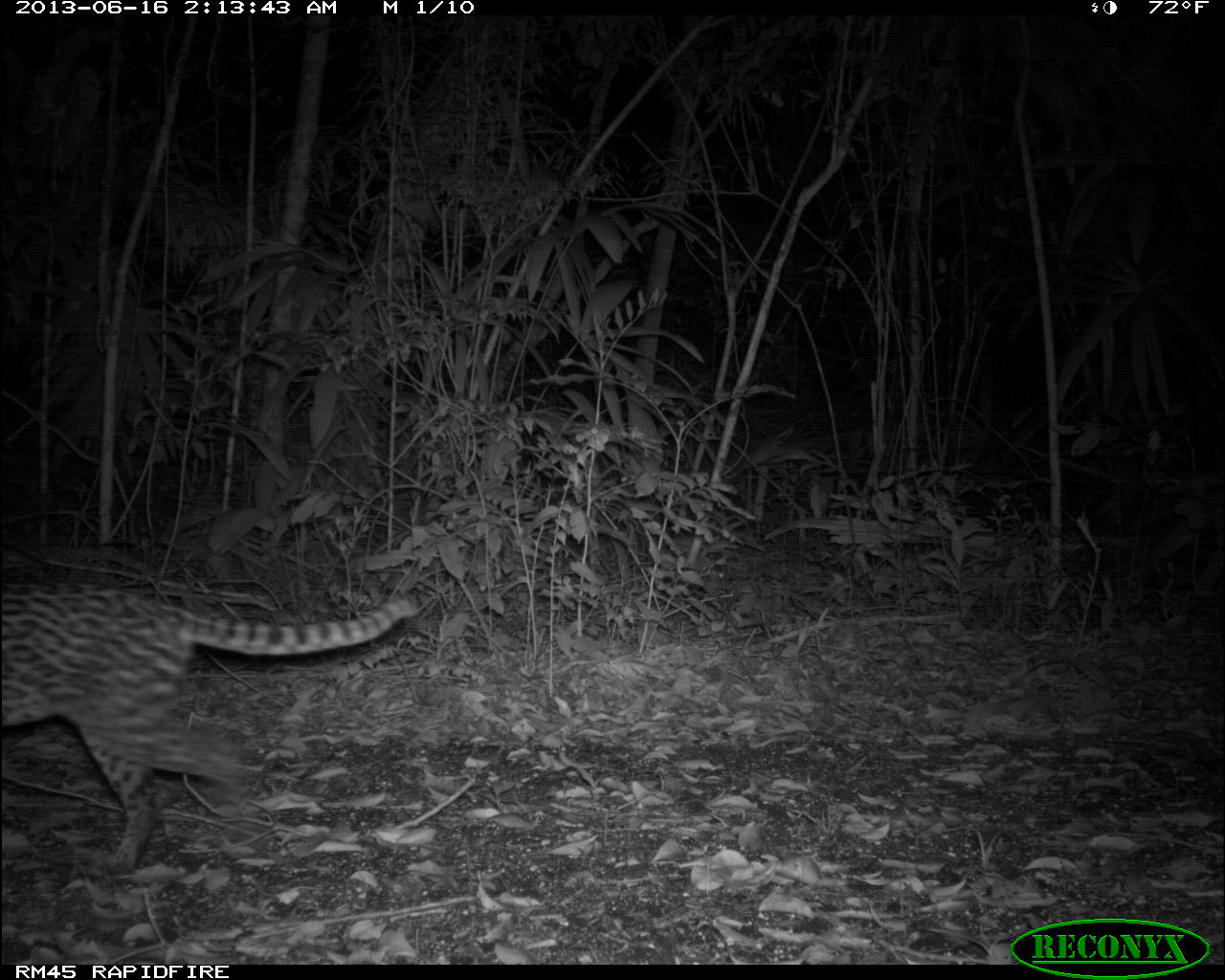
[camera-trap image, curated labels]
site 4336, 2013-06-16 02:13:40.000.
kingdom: Animalia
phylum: Chordata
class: Mammalia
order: Carnivora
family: Felidae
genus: Leopardus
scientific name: Leopardus pardalis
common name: ocelot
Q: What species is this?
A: Leopardus pardalis (ocelot).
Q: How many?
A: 1.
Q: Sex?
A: Female.